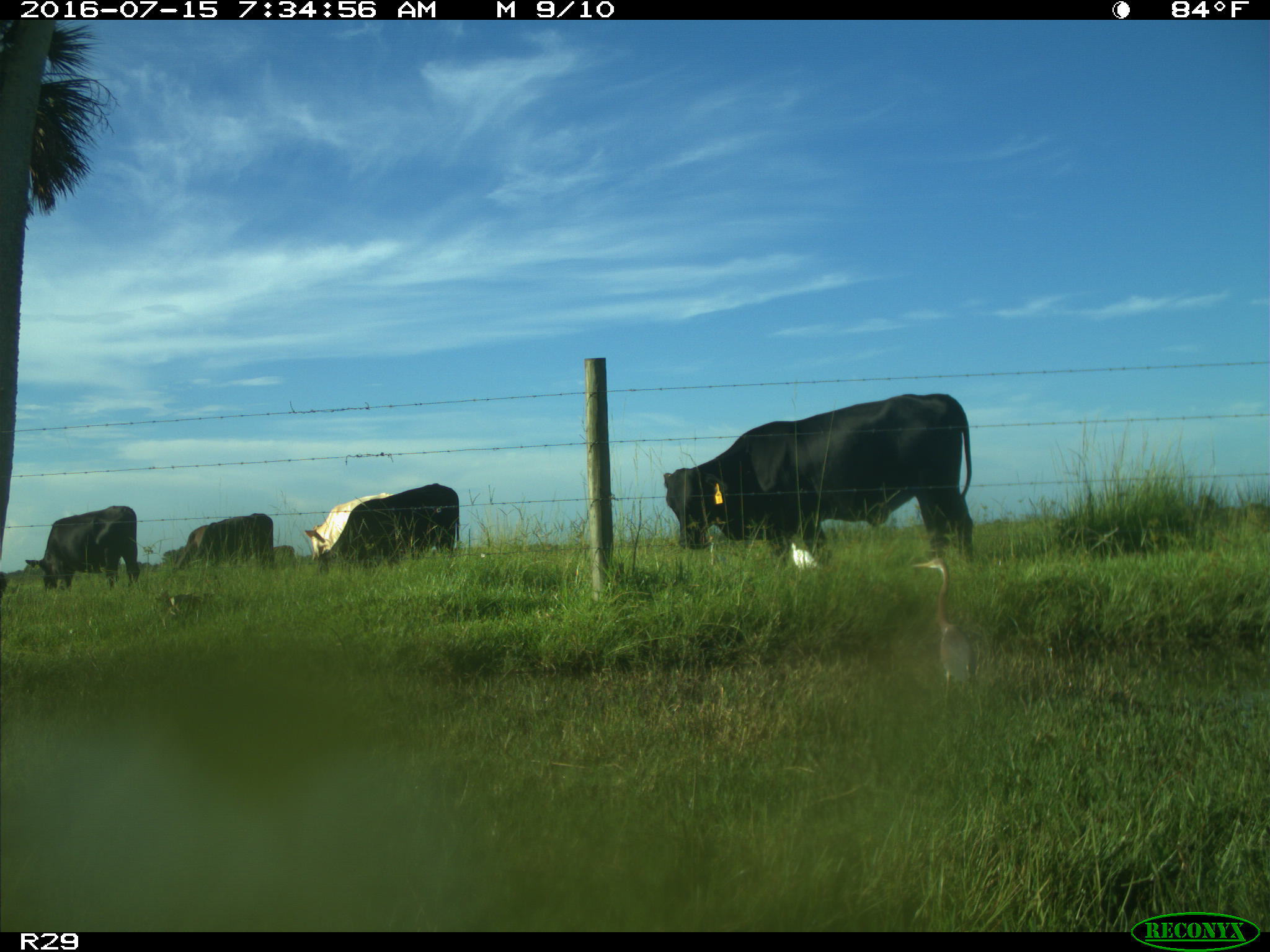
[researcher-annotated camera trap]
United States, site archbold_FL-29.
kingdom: Animalia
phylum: Chordata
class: Mammalia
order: Artiodactyla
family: Bovidae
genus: Bos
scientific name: Bos taurus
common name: domestic cow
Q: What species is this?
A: Bos taurus (domestic cow).